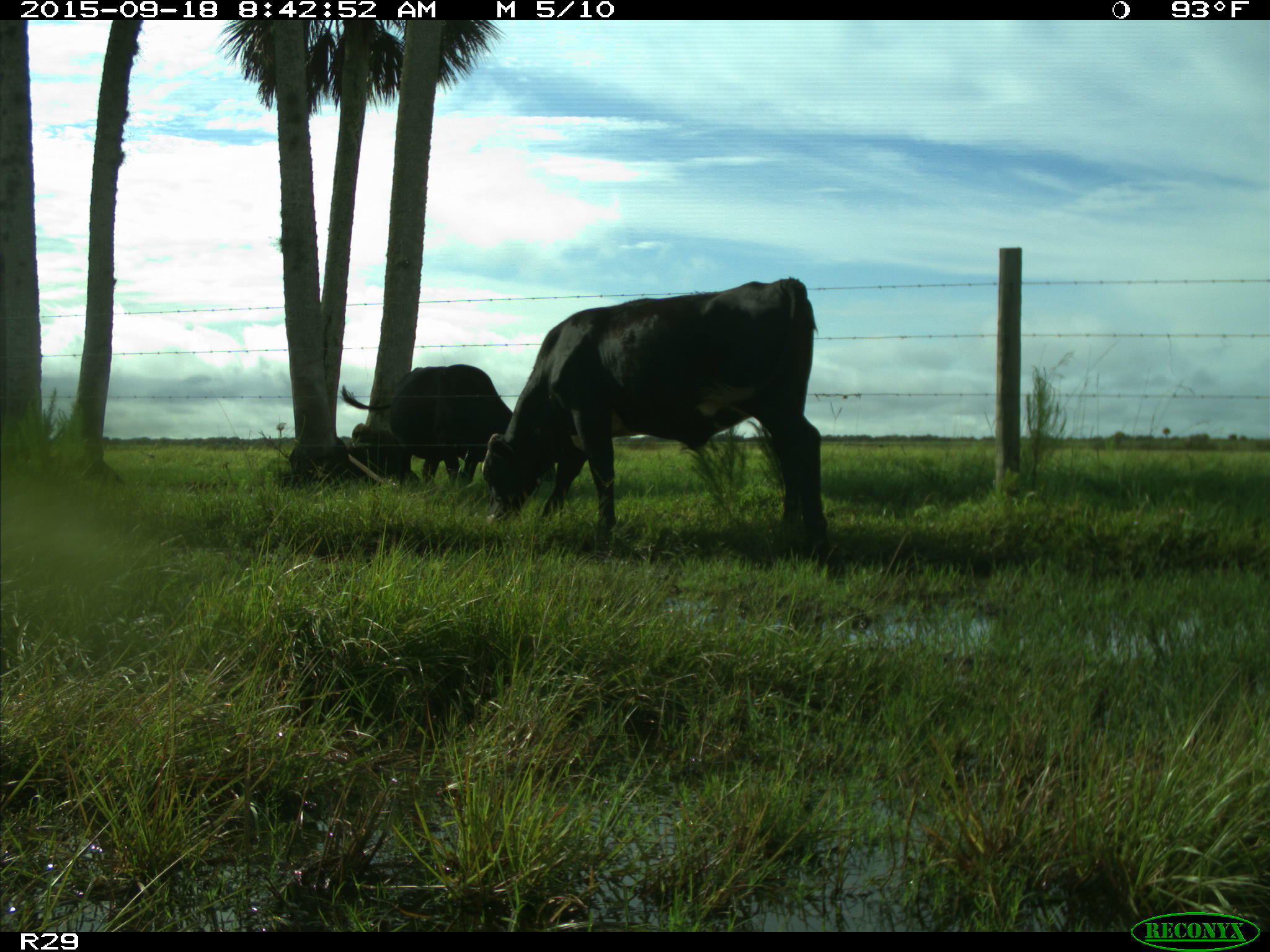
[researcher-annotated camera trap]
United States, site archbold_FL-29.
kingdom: Animalia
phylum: Chordata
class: Mammalia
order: Artiodactyla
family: Bovidae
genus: Bos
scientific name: Bos taurus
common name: domestic cow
Bos taurus (domestic cow).